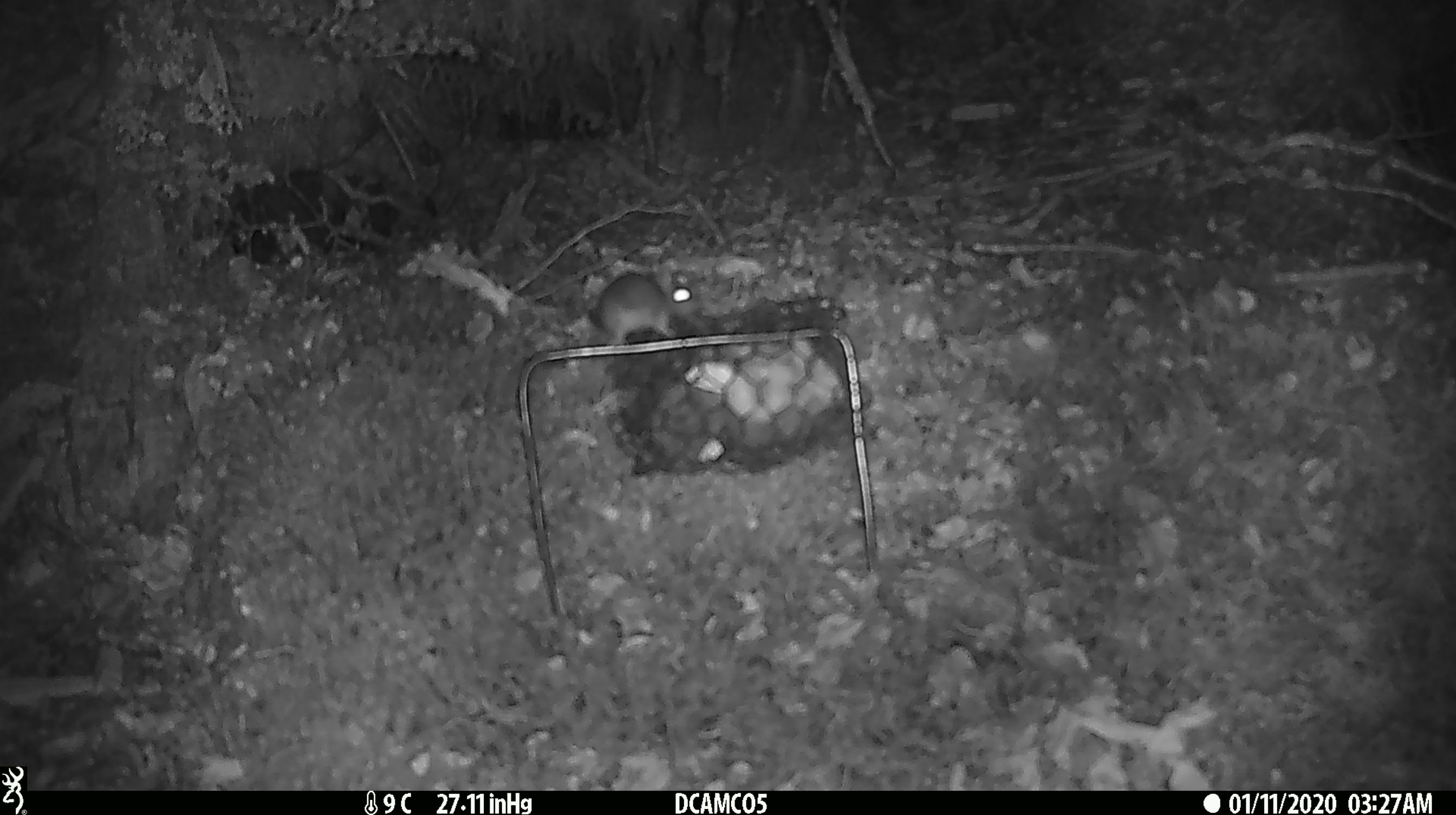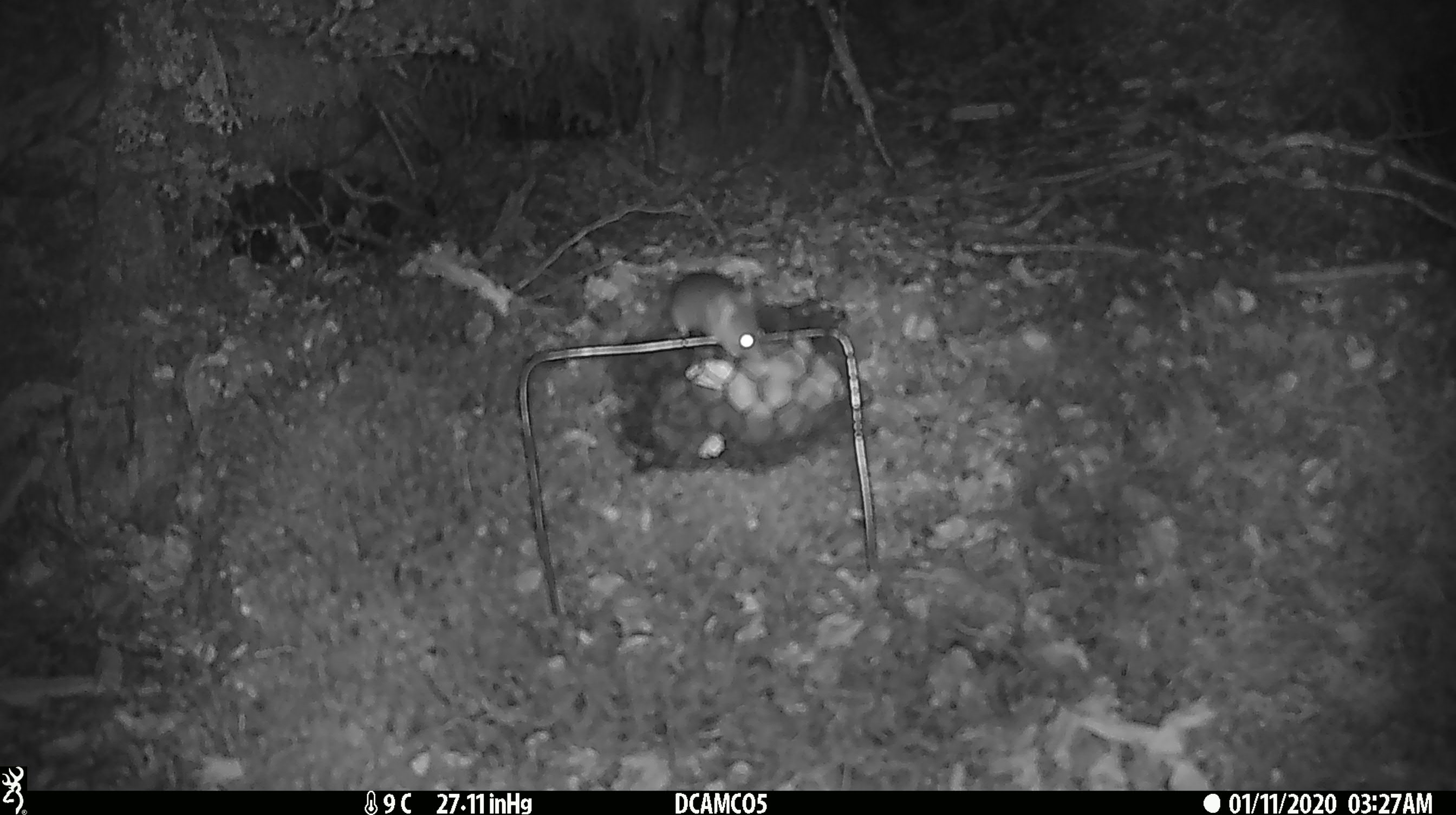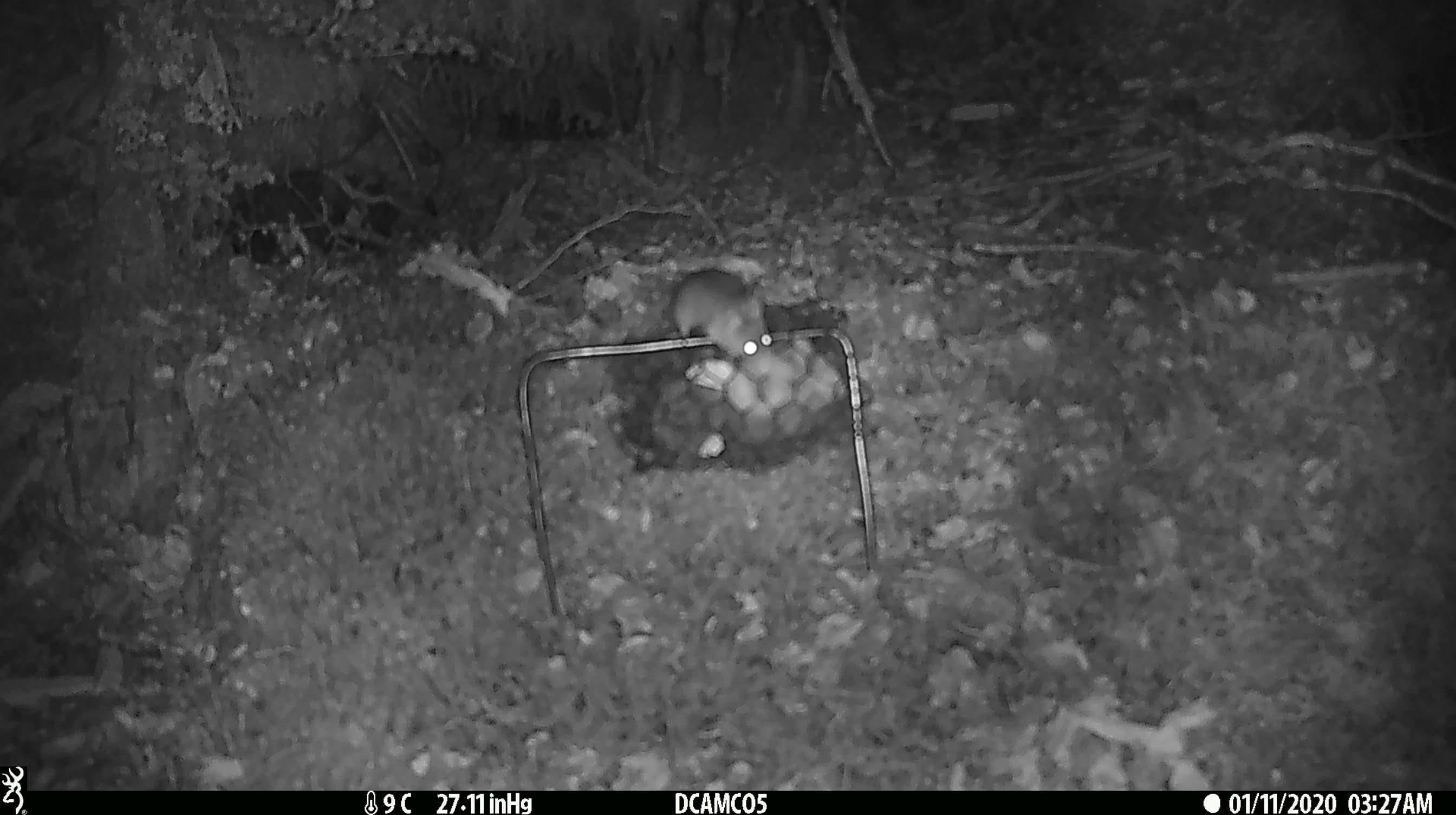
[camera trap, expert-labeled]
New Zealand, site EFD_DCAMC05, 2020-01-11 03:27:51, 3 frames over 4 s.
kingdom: Animalia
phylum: Chordata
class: Mammalia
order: Rodentia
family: Muridae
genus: Mus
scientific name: Mus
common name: mouse